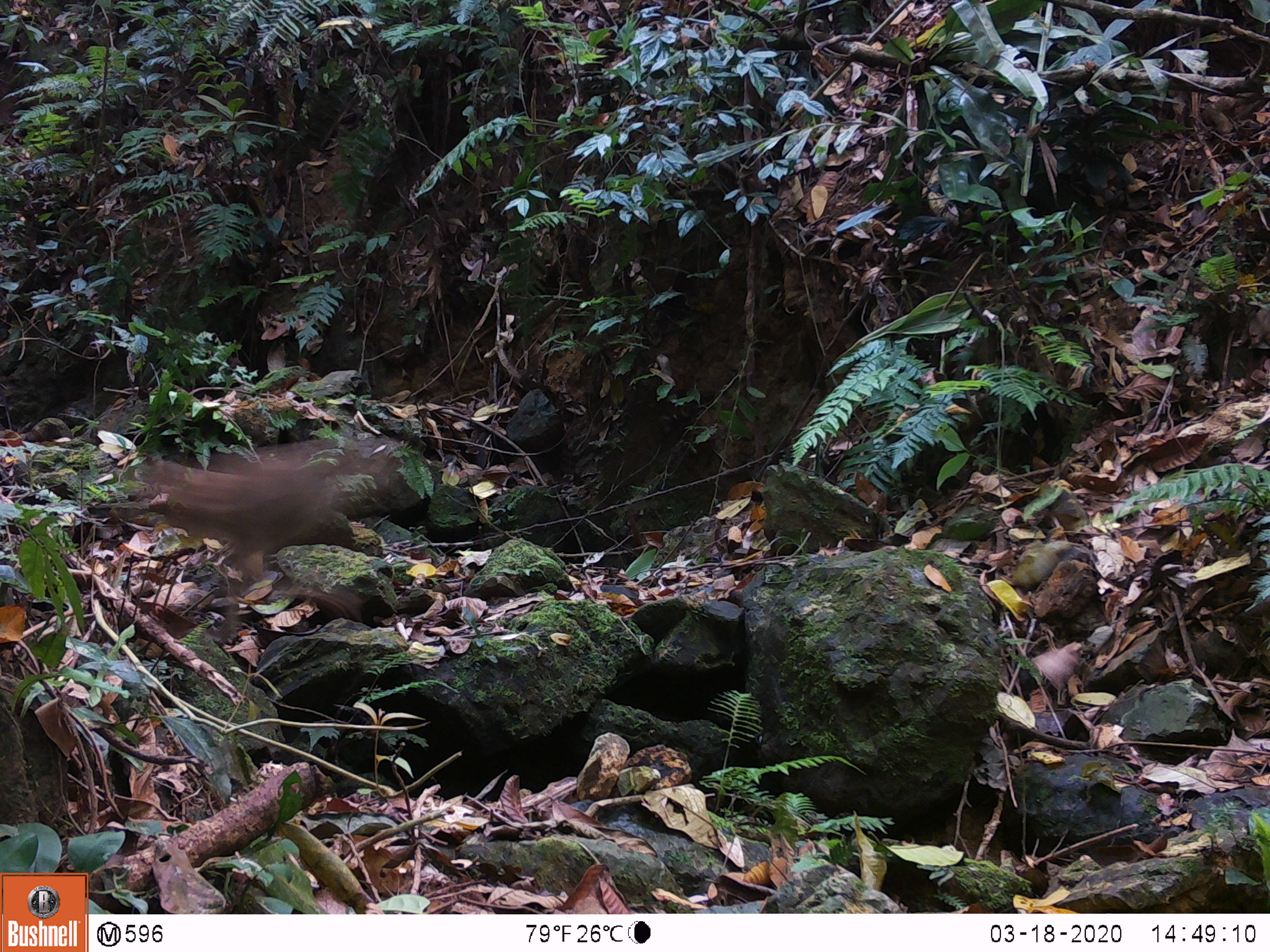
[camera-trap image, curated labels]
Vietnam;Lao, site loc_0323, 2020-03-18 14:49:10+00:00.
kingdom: Animalia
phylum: Chordata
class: Mammalia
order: Primates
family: Cercopithecidae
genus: Macaca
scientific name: Macaca nemestrina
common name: pig-tailed macaque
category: pig tailed macaque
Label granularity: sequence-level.